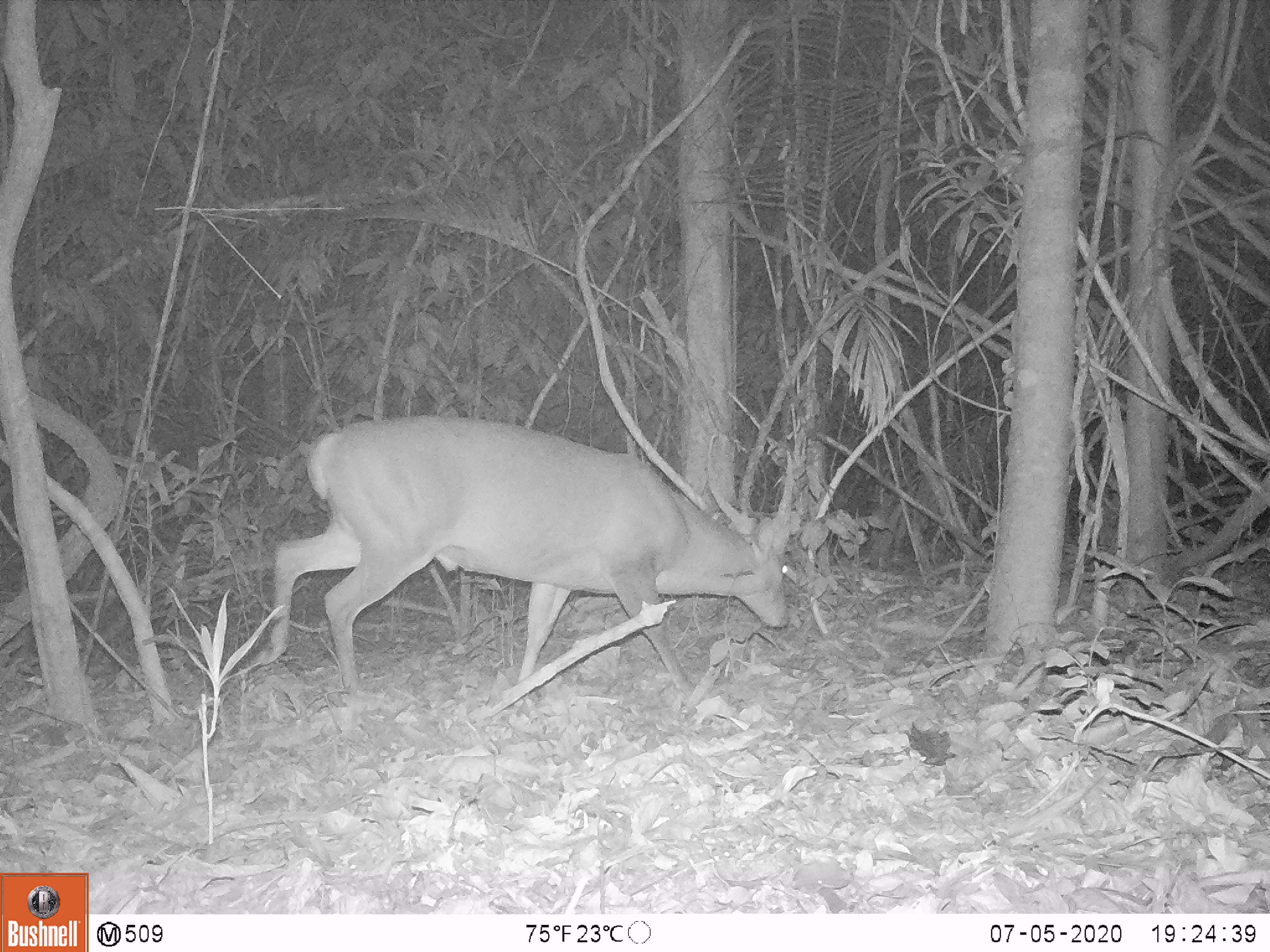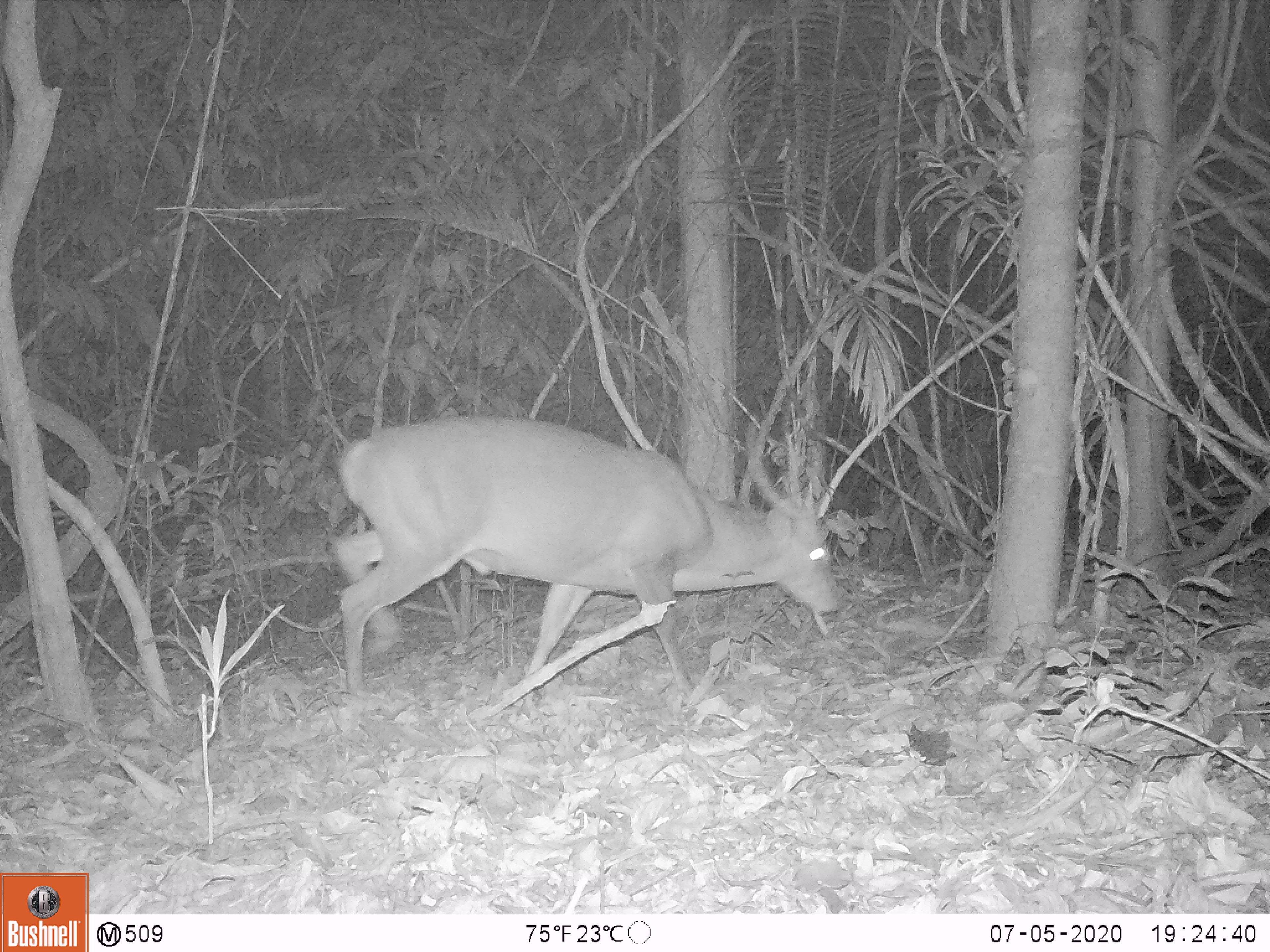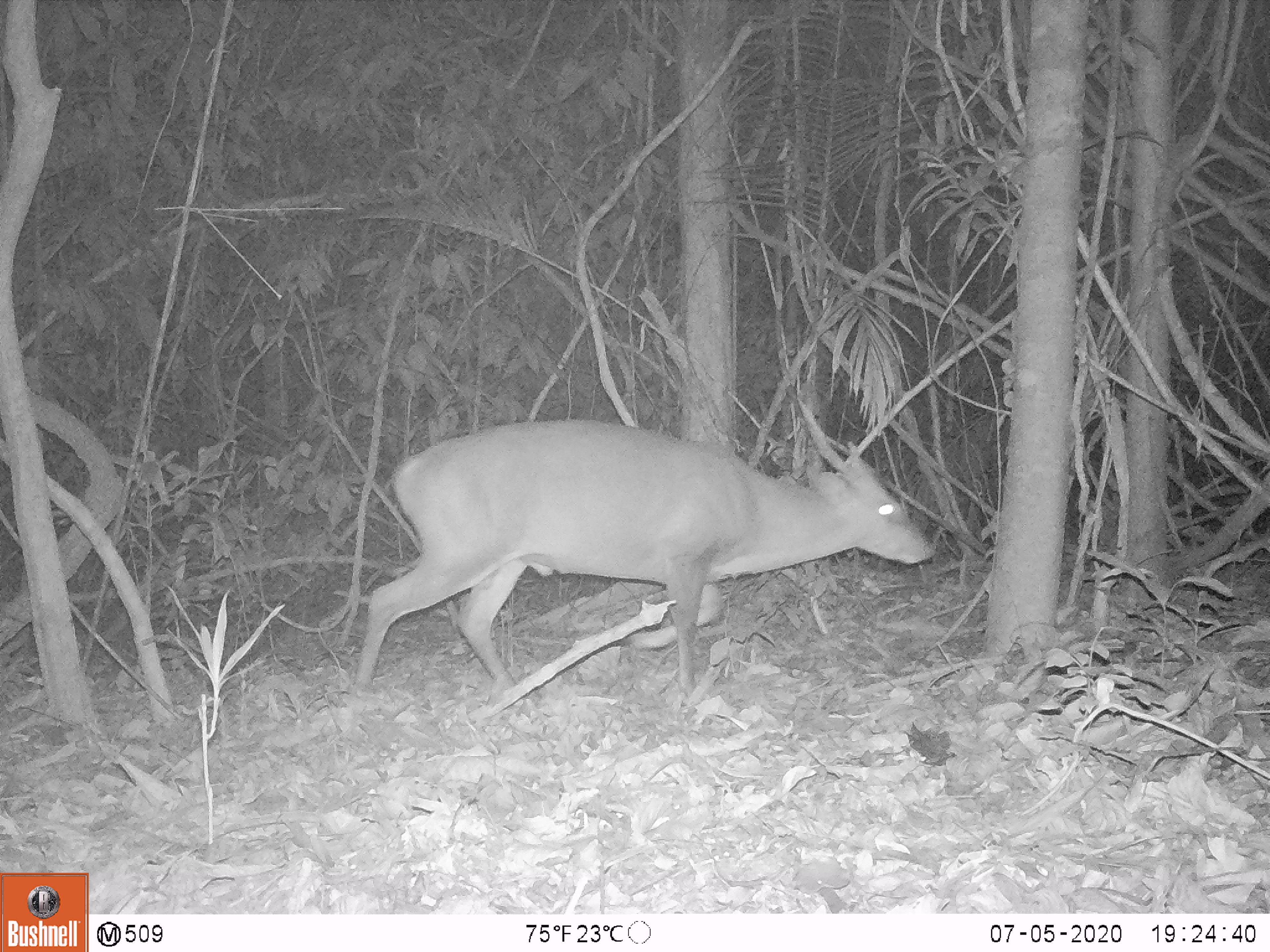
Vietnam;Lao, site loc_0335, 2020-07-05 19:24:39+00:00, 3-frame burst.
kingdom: Animalia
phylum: Chordata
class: Mammalia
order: Artiodactyla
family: Cervidae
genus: Muntiacus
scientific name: Muntiacus vuquangensis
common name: large-antlered muntjac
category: large antlered muntjac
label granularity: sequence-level